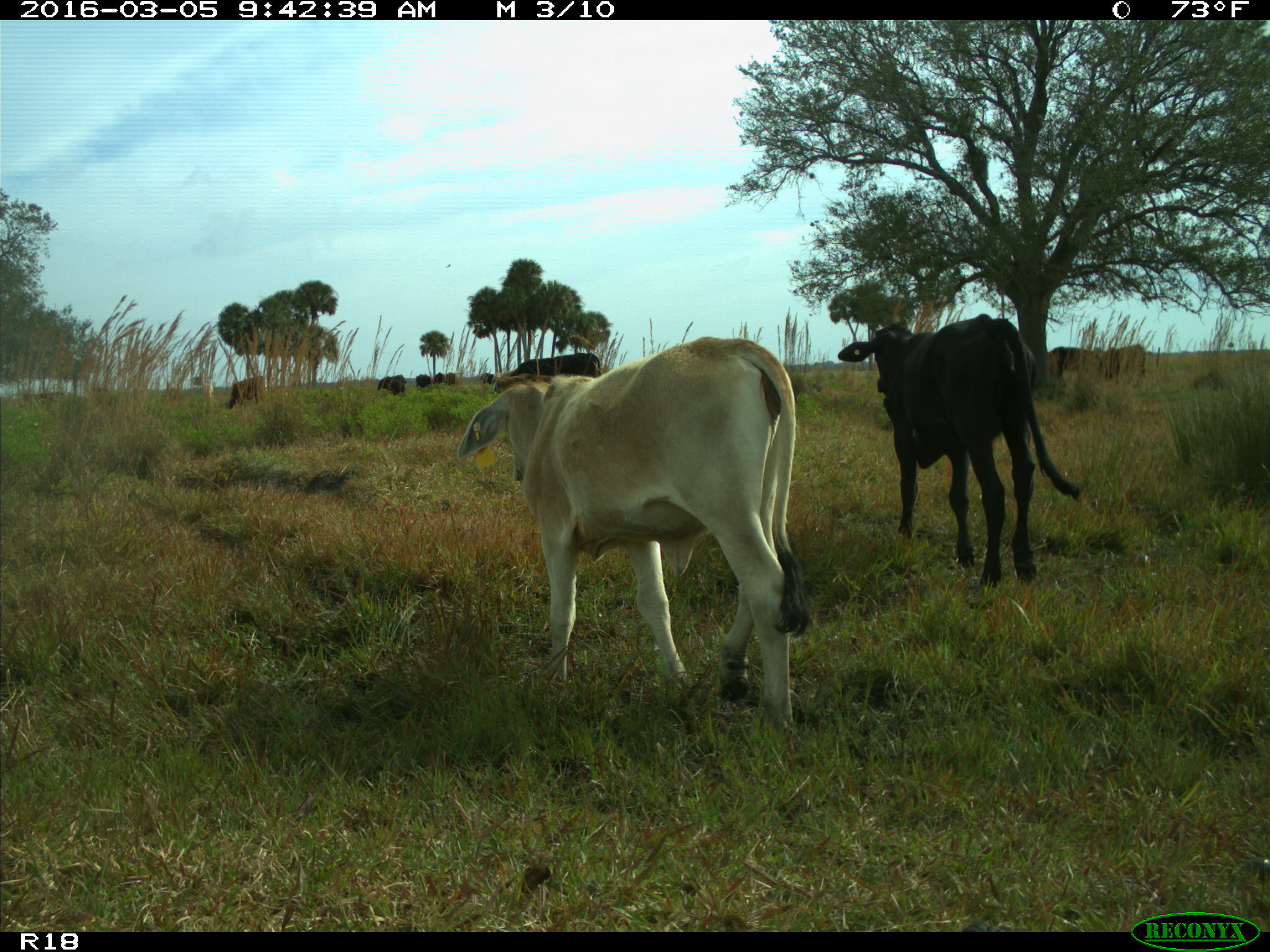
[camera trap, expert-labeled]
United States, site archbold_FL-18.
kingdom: Animalia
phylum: Chordata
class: Mammalia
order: Artiodactyla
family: Bovidae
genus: Bos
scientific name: Bos taurus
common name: domestic cow